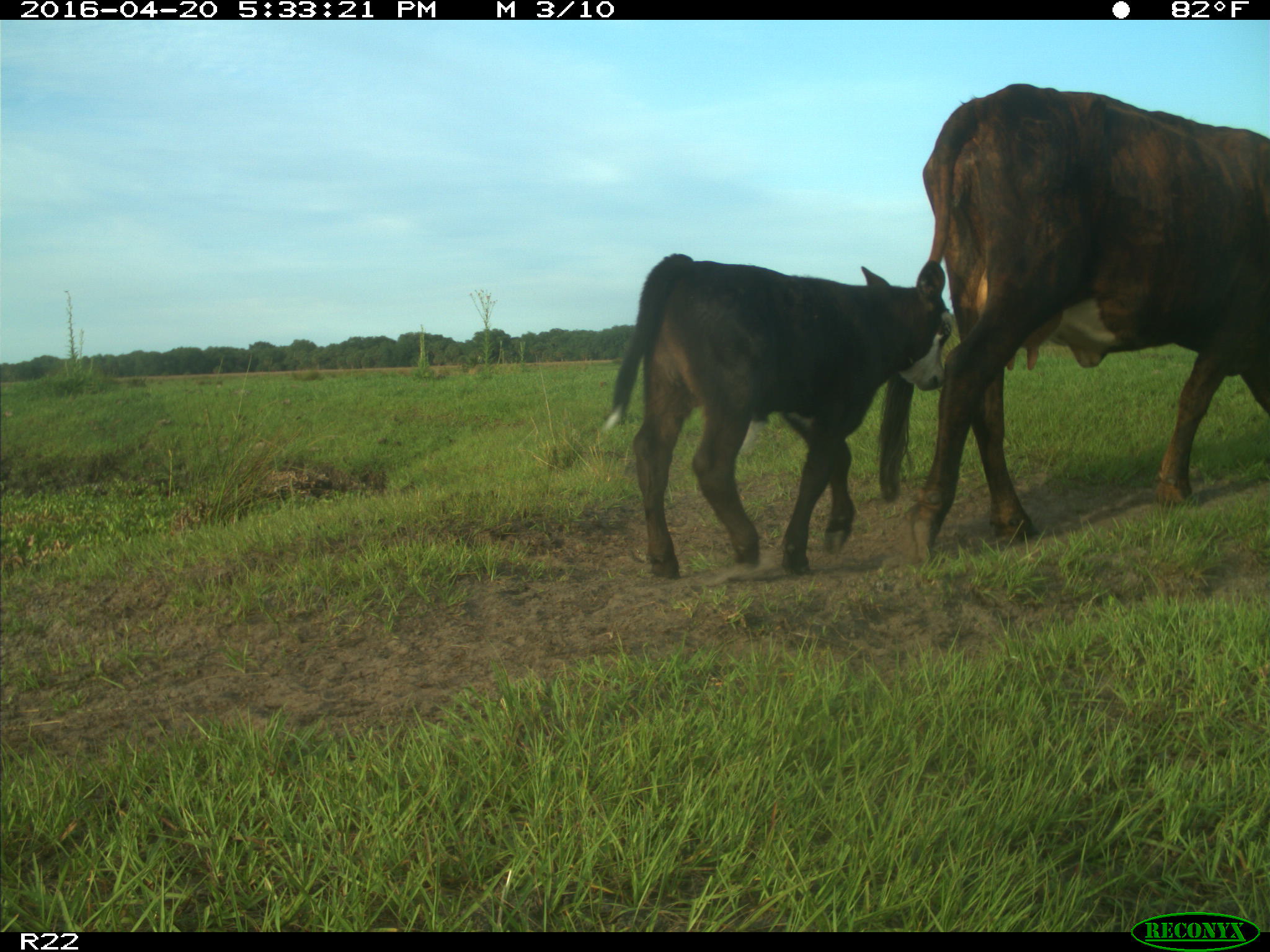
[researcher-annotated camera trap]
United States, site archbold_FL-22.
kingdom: Animalia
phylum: Chordata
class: Mammalia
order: Artiodactyla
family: Bovidae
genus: Bos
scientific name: Bos taurus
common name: domestic cow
Bos taurus (domestic cow).